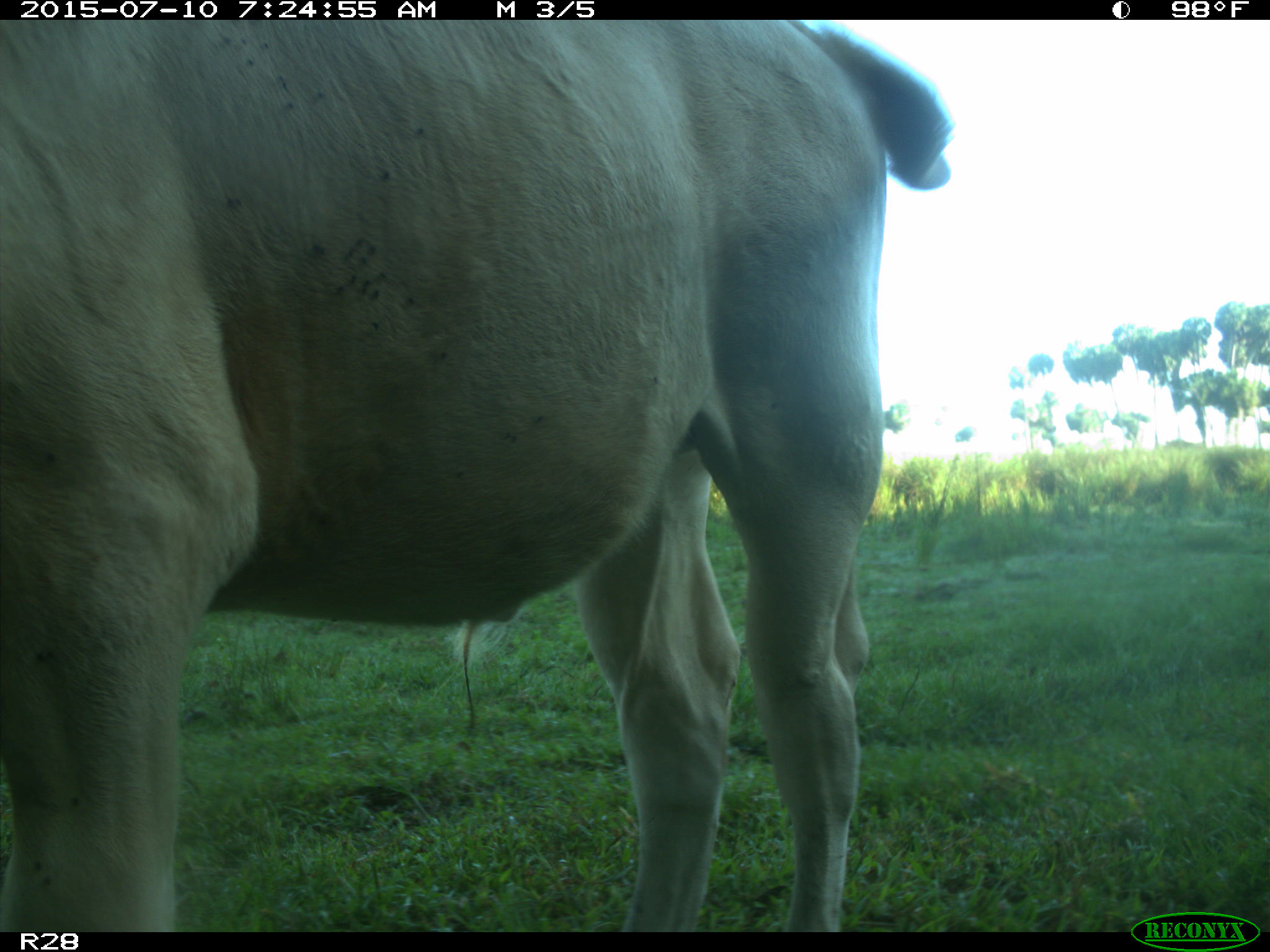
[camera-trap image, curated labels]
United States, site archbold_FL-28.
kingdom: Animalia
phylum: Chordata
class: Mammalia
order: Artiodactyla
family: Bovidae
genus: Bos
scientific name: Bos taurus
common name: domestic cow